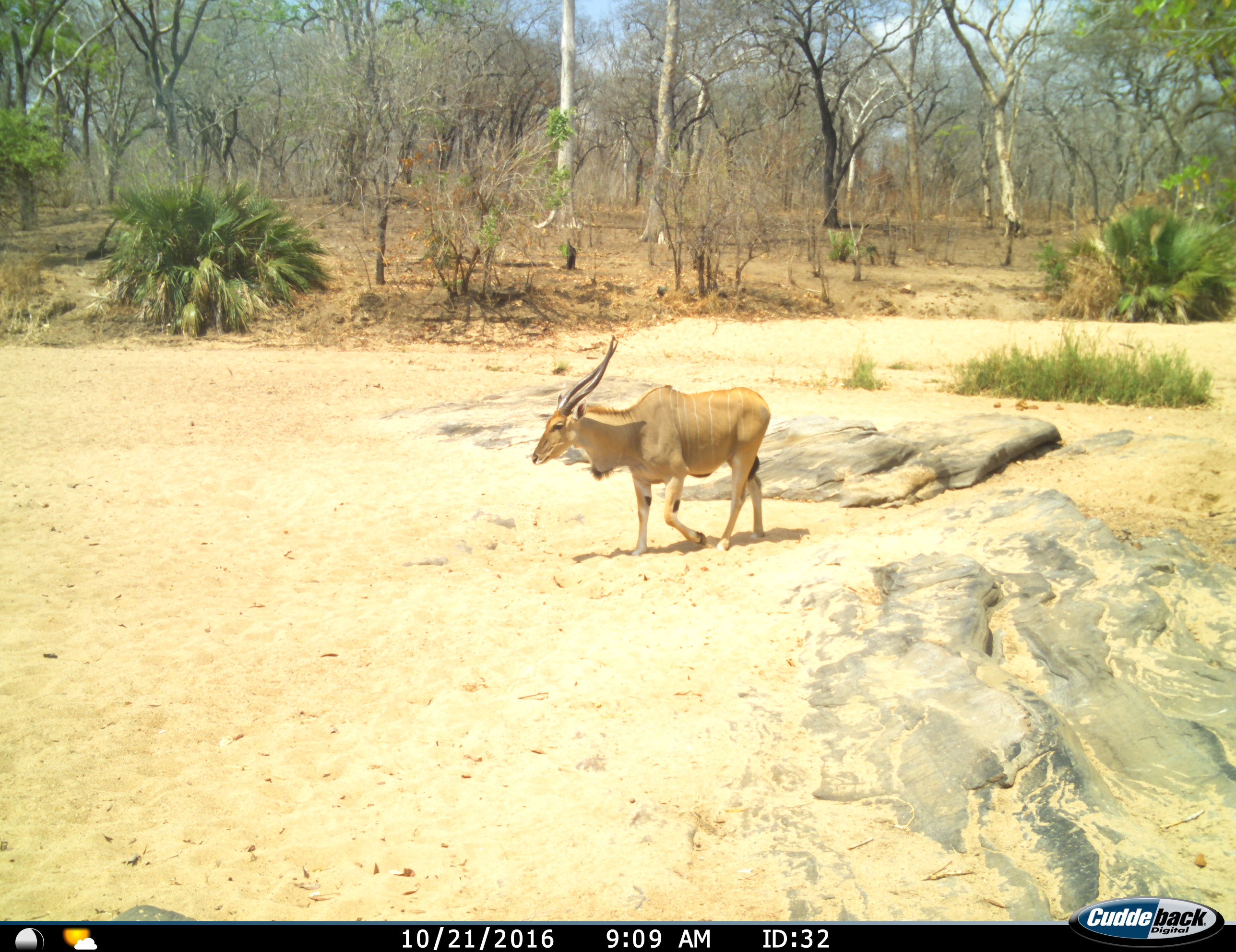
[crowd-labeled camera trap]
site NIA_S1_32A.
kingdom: Animalia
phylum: Chordata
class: Mammalia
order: Artiodactyla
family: Bovidae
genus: Tragelaphus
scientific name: Tragelaphus oryx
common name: eland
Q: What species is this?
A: Eland (Tragelaphus oryx).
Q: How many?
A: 1.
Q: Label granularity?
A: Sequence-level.